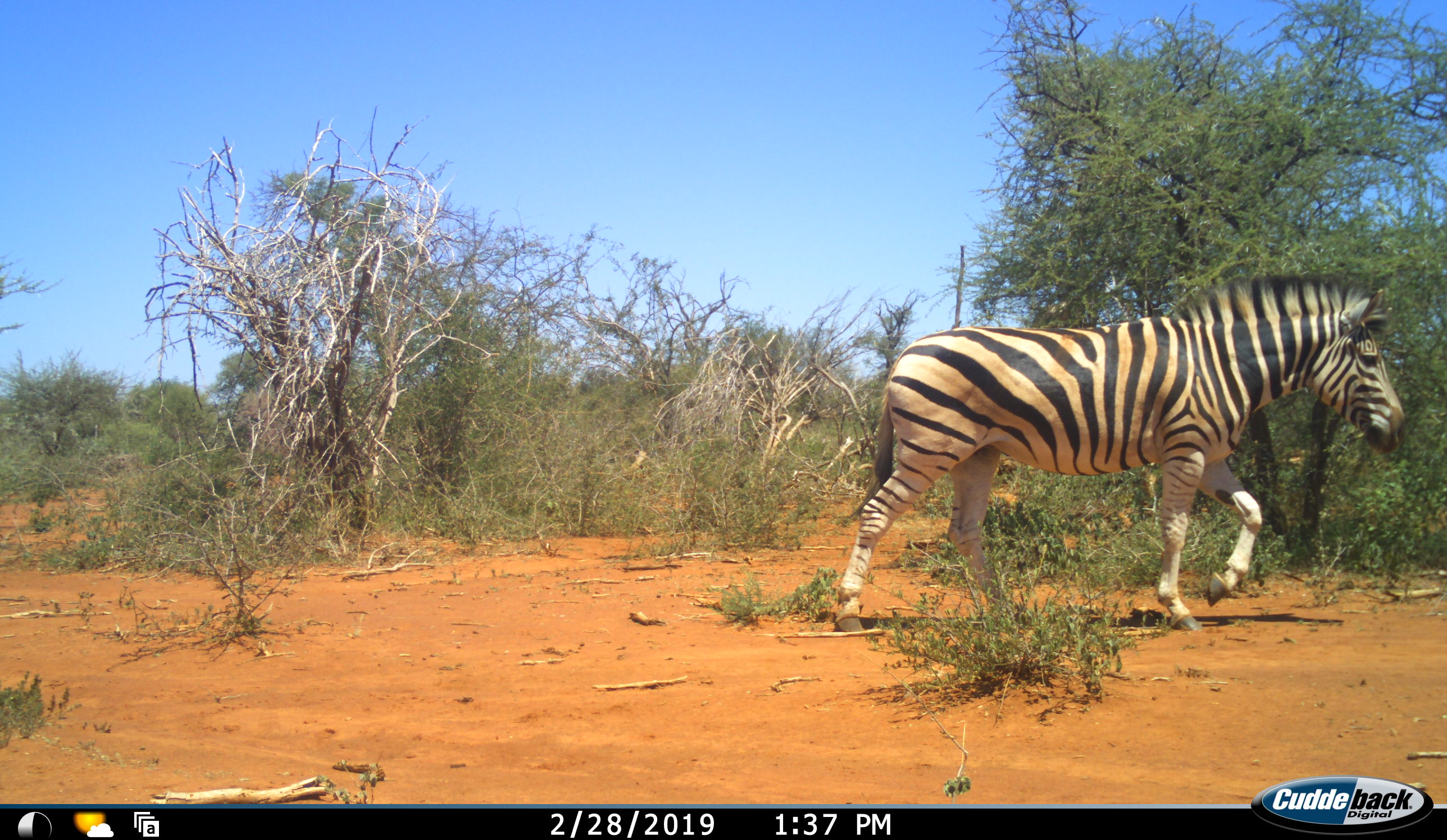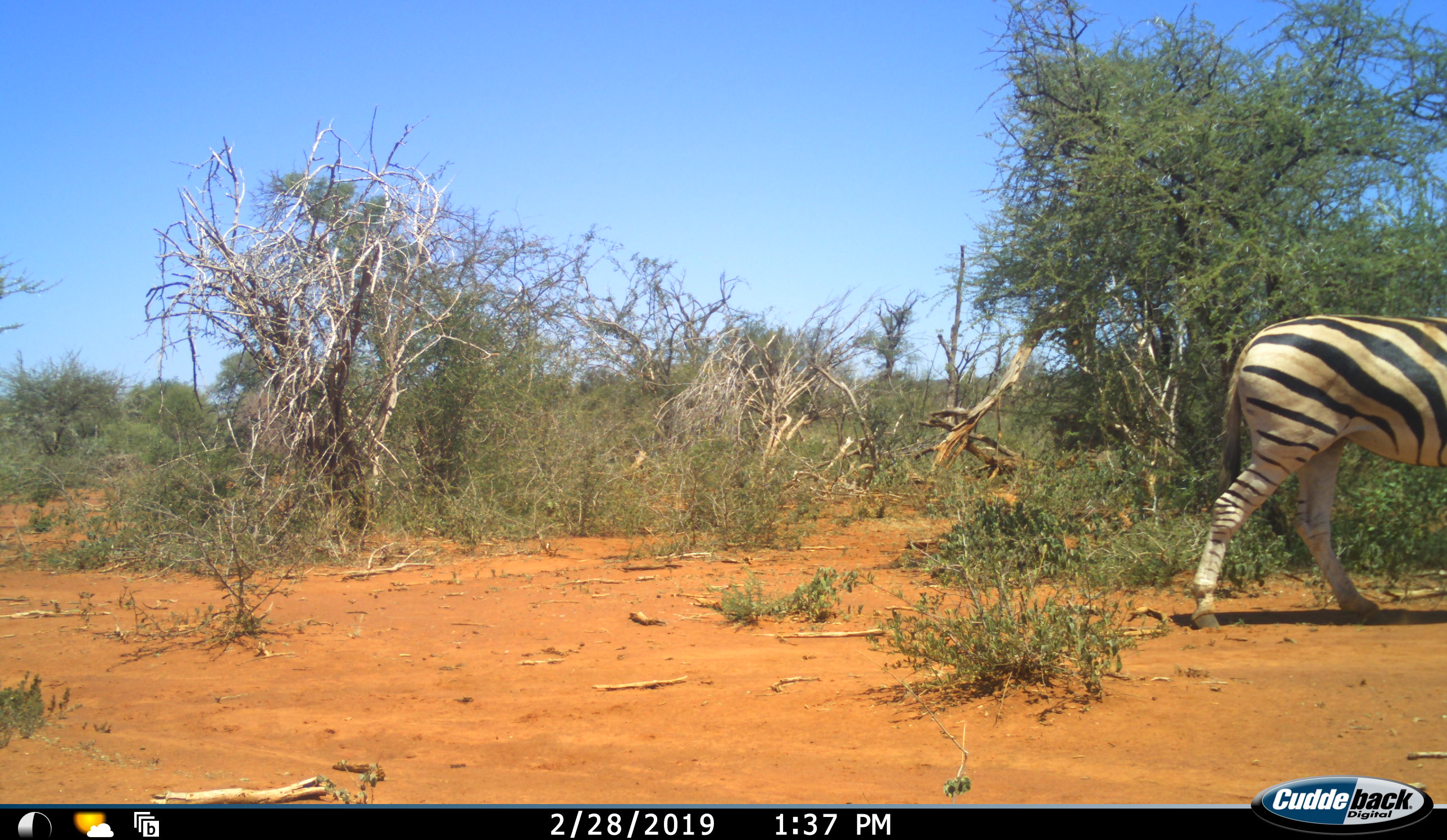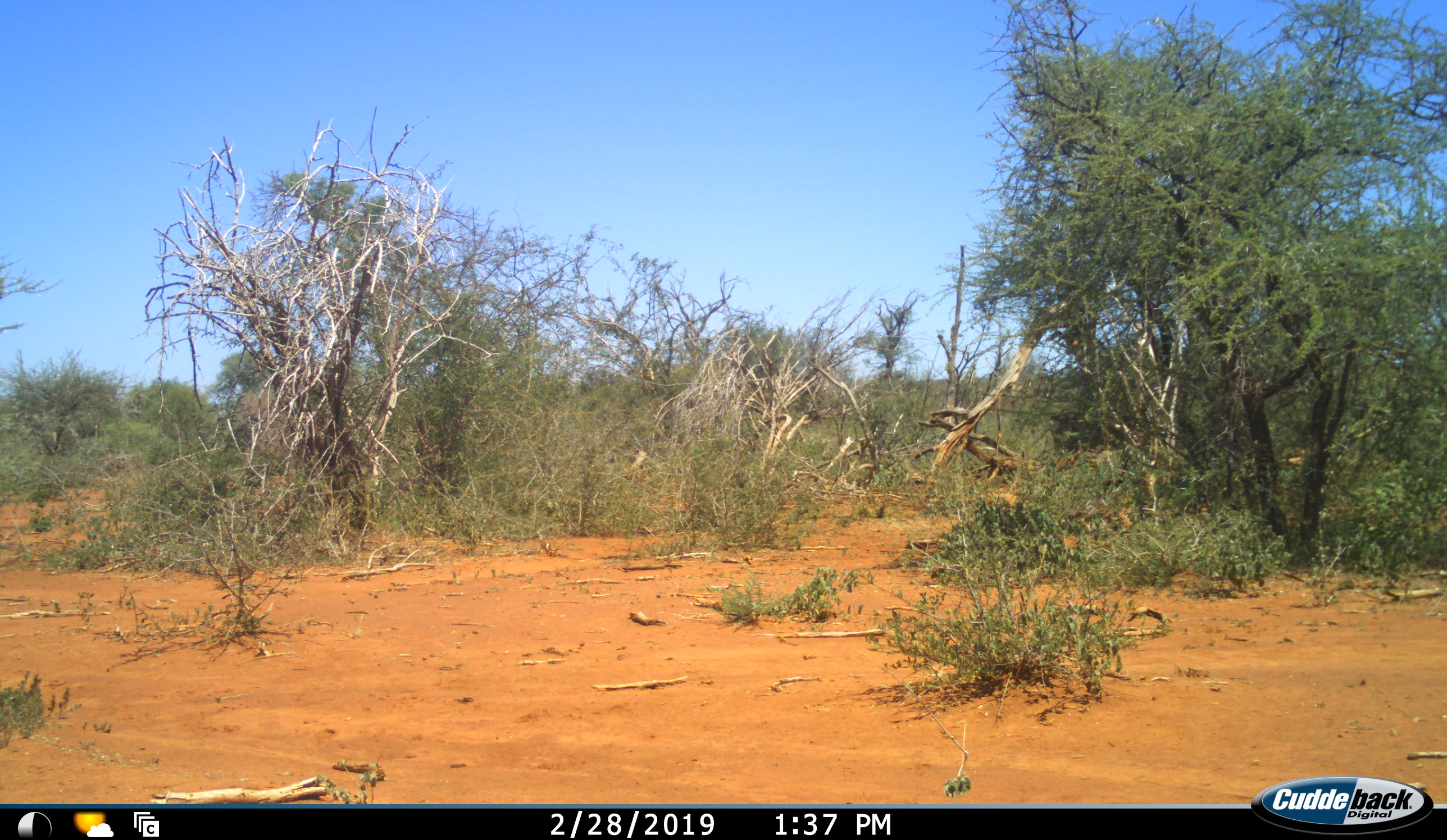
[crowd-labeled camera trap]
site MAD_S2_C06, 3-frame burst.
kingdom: Animalia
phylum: Chordata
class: Mammalia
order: Perissodactyla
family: Equidae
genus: Equus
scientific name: Equus quagga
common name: plains zebra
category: zebraplains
Zebraplains (plains zebra) (Equus quagga), count 1. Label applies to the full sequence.